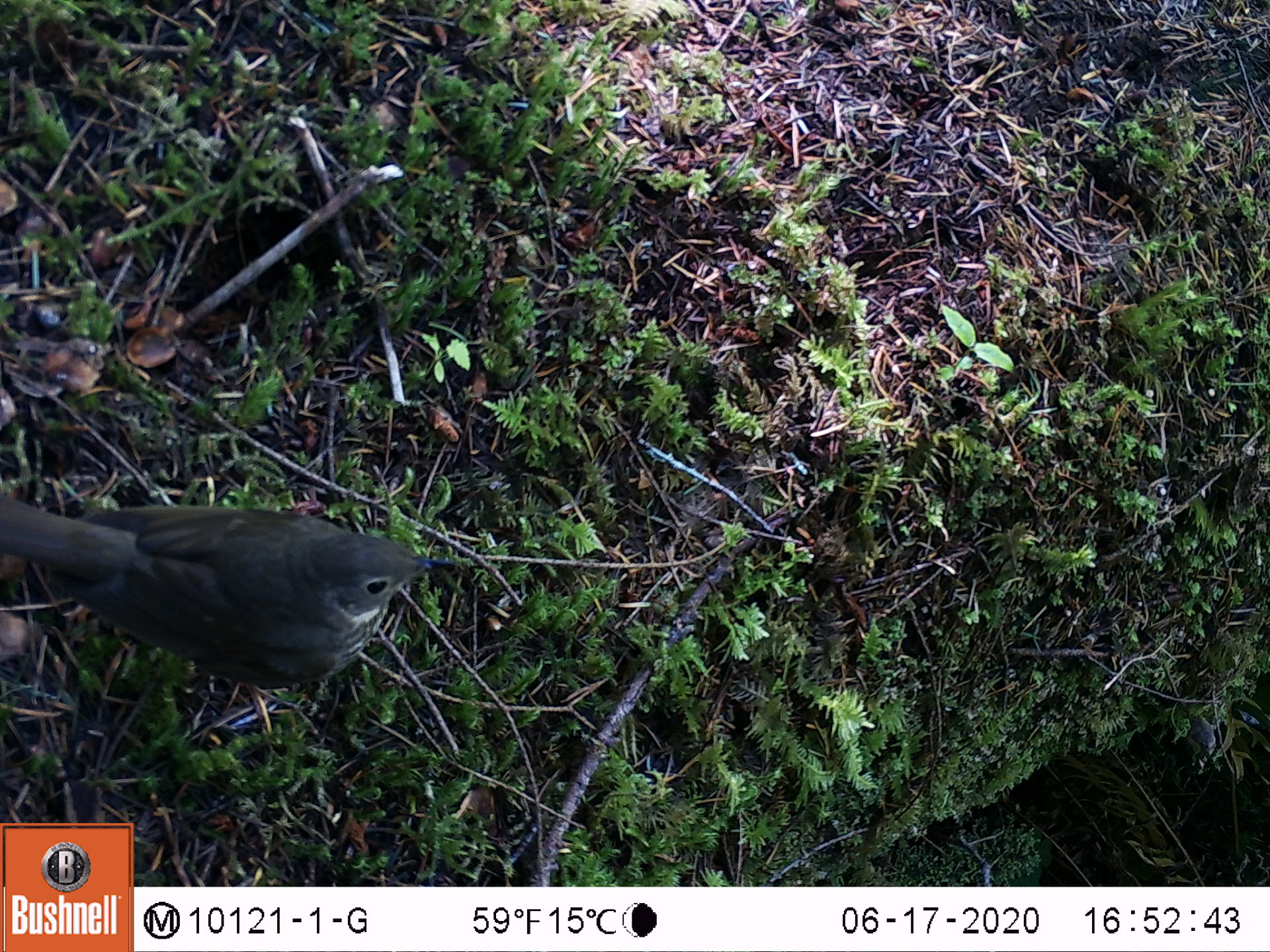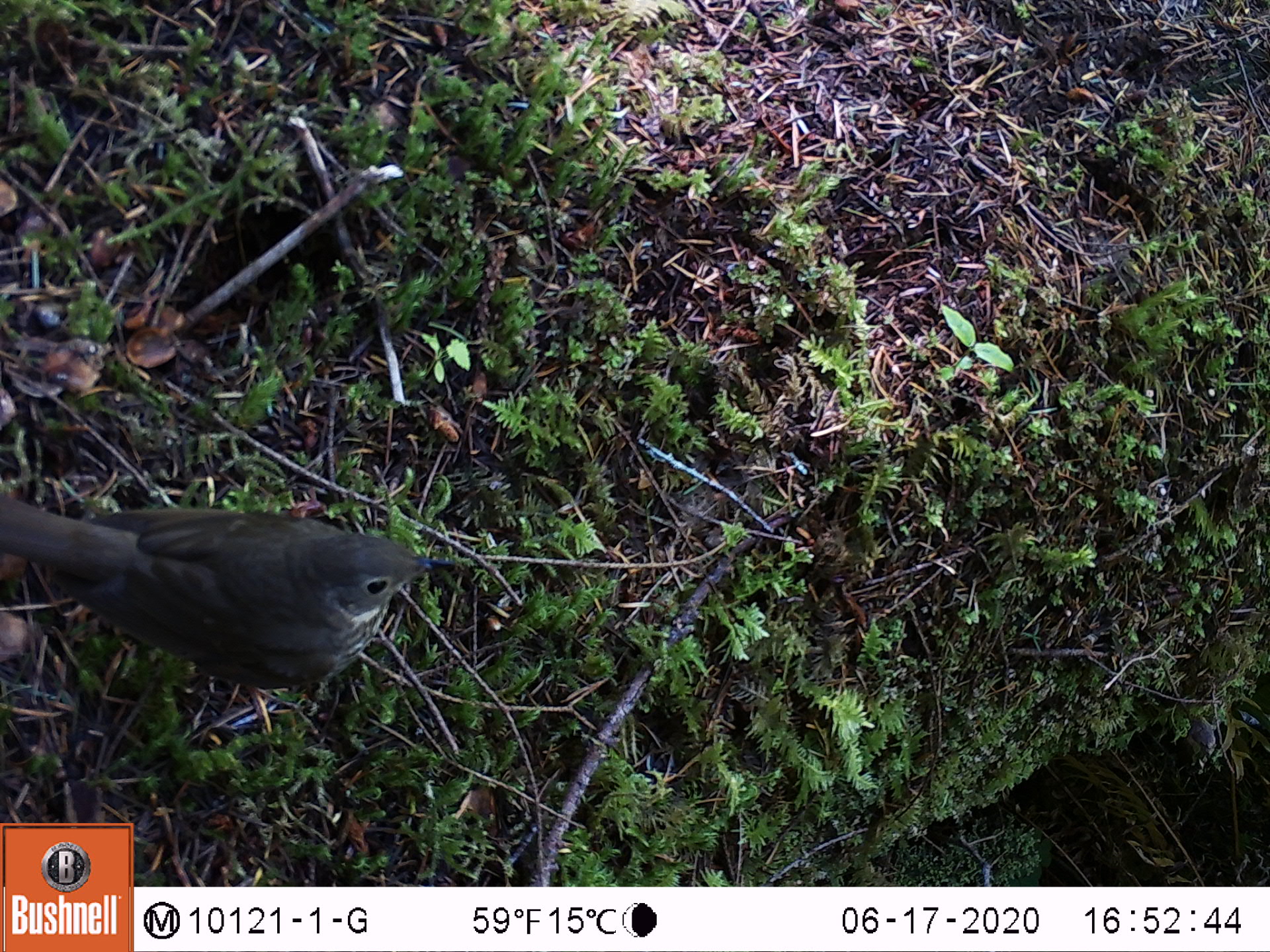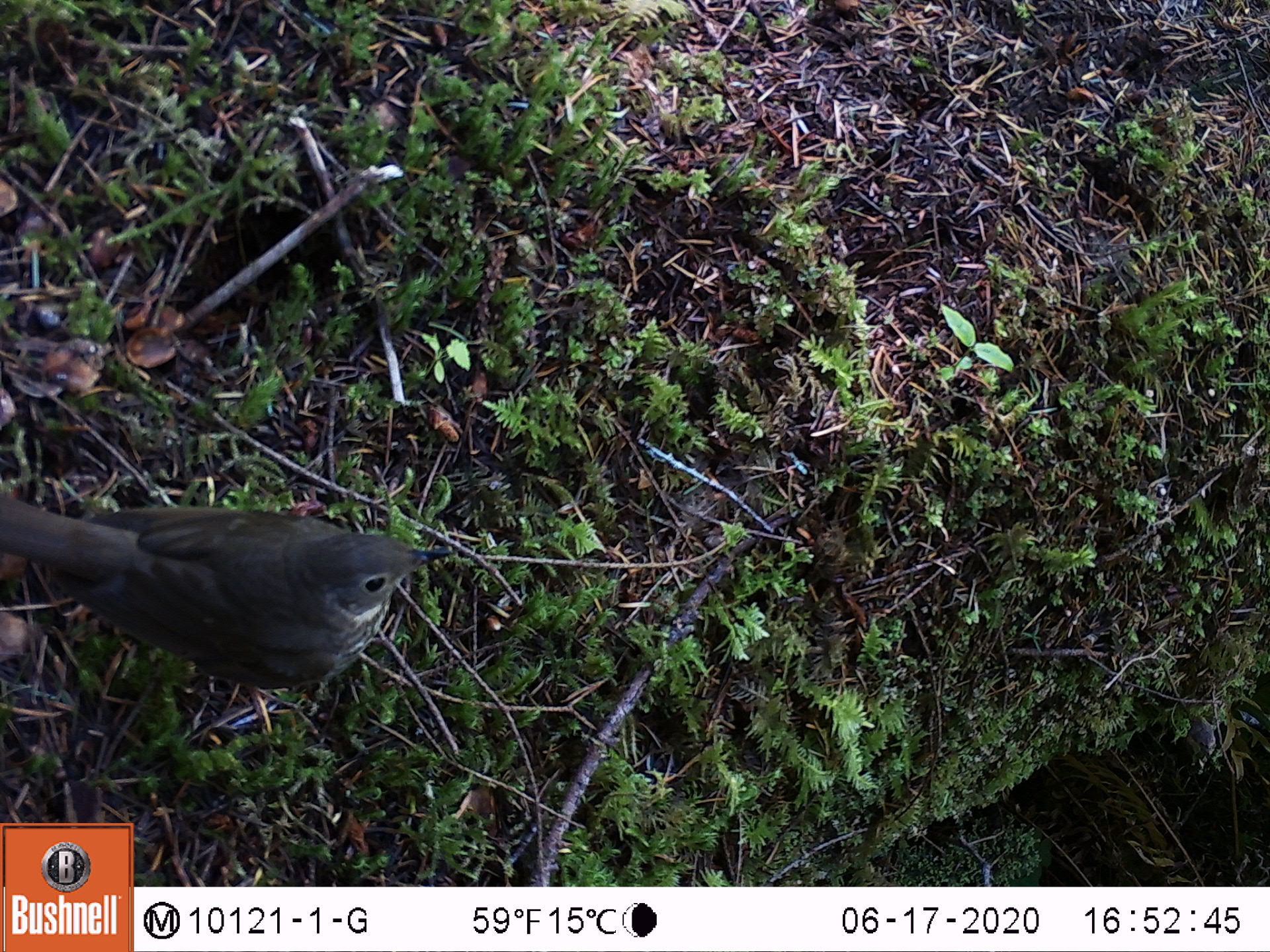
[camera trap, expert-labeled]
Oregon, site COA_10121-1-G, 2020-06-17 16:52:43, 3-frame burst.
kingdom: Animalia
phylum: Chordata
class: Aves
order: Passeriformes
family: Turdidae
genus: Catharus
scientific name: Catharus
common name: brown thrushes and nightingale-thrushes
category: catharus species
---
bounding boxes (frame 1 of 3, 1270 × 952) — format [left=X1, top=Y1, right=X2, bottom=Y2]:
catharus species: [left=2, top=464, right=459, bottom=741]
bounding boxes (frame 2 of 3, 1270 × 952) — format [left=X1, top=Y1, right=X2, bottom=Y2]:
catharus species: [left=0, top=470, right=476, bottom=736]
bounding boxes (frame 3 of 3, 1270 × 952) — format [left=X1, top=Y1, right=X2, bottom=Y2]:
catharus species: [left=1, top=467, right=466, bottom=755]